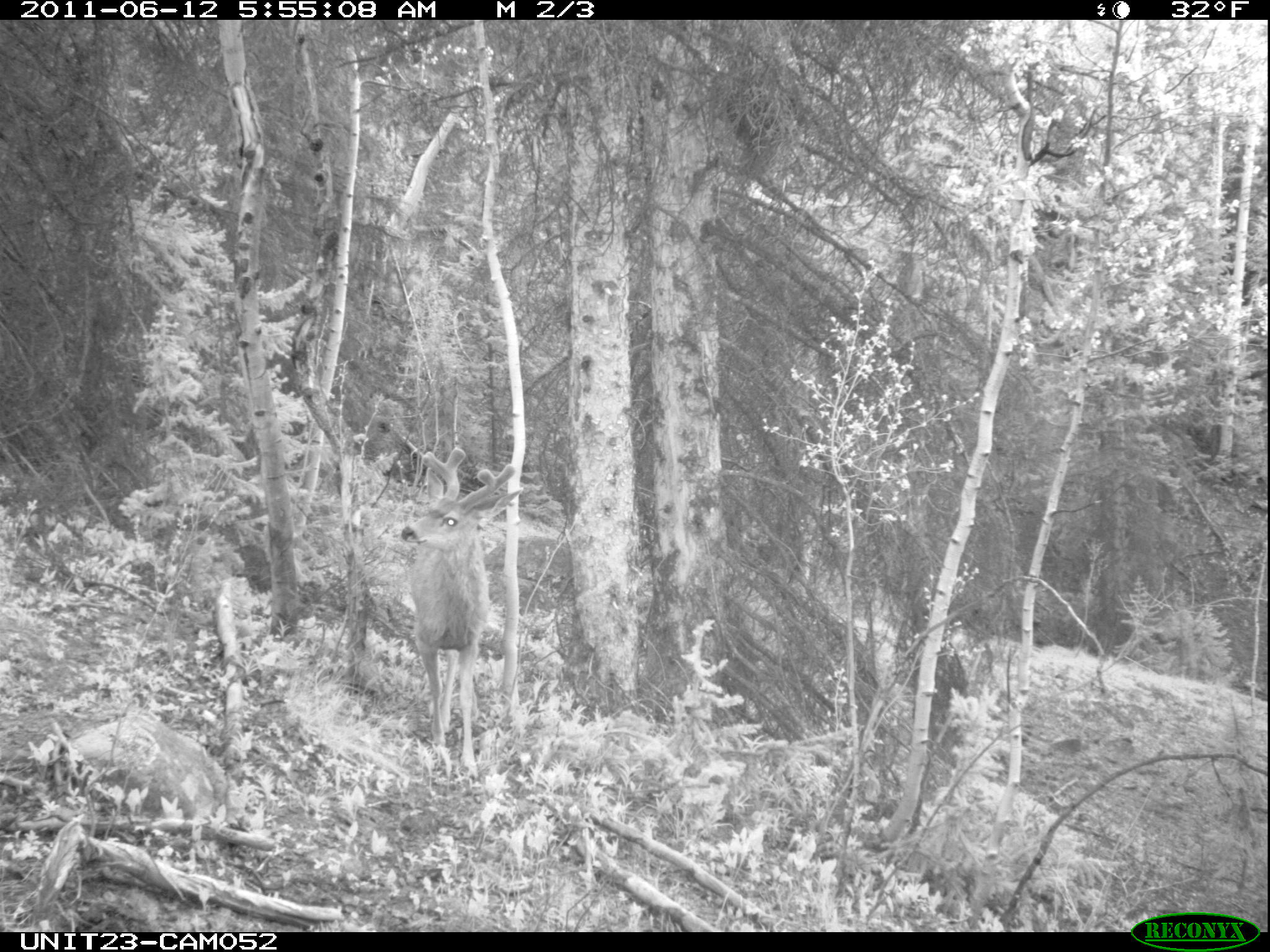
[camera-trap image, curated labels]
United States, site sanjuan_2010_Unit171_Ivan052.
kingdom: Animalia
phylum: Chordata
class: Mammalia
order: Artiodactyla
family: Cervidae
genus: Odocoileus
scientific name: Odocoileus hemionus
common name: mule deer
Odocoileus hemionus (mule deer).